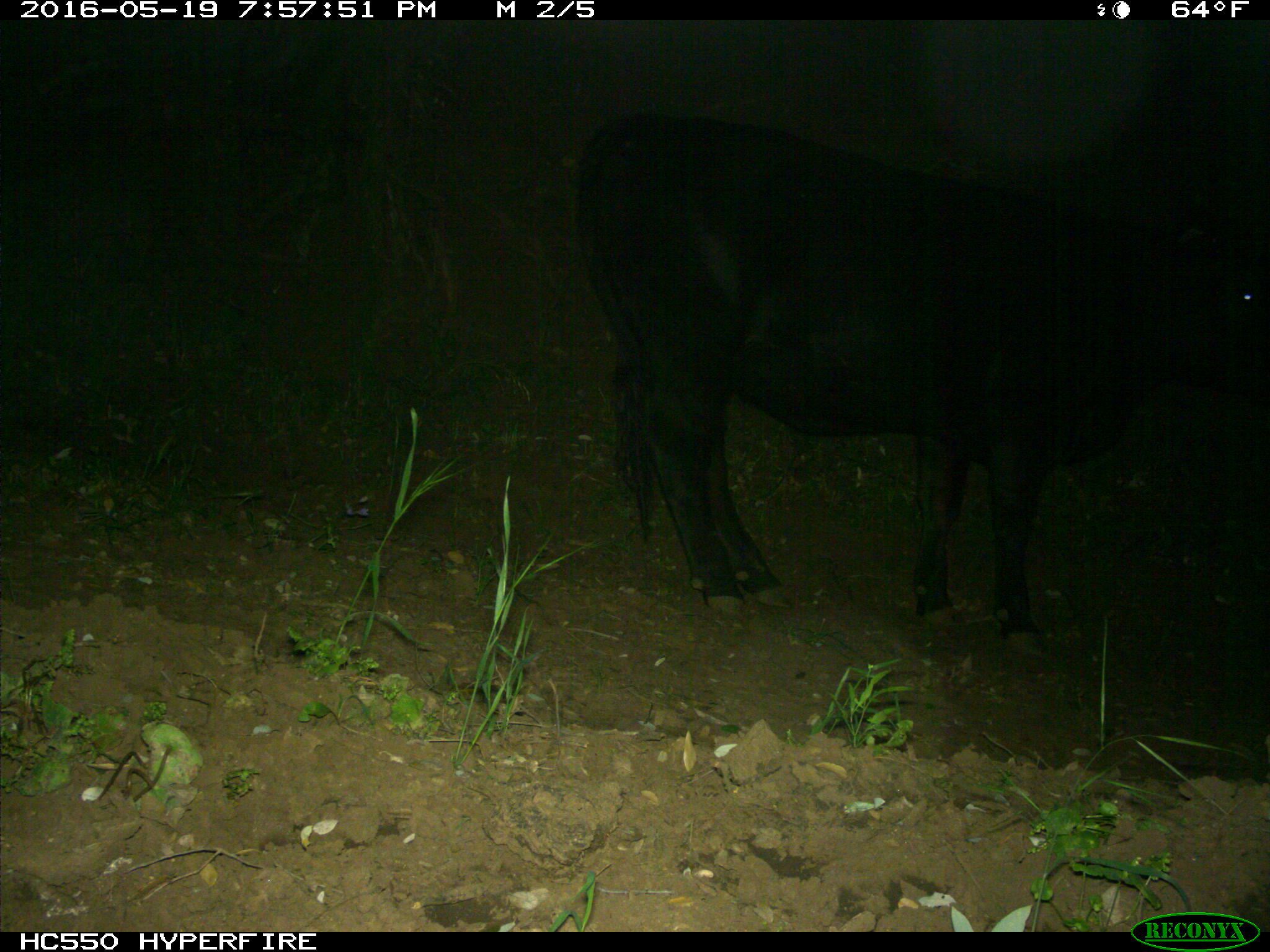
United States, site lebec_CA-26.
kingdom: Animalia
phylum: Chordata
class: Mammalia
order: Artiodactyla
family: Bovidae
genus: Bos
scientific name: Bos taurus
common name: domestic cow